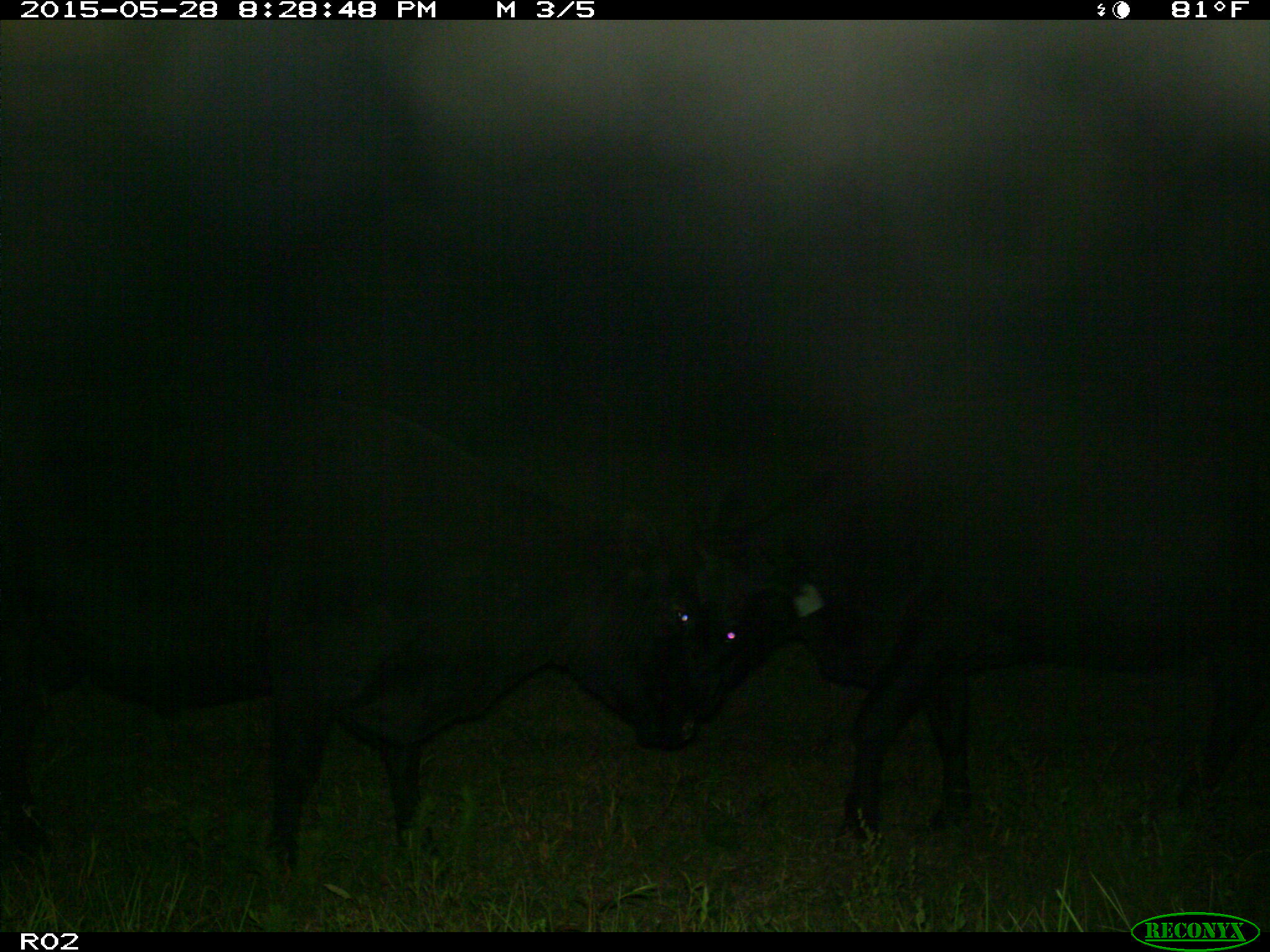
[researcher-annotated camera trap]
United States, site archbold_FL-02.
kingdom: Animalia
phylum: Chordata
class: Mammalia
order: Artiodactyla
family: Bovidae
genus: Bos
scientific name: Bos taurus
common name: domestic cow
Bos taurus (domestic cow).